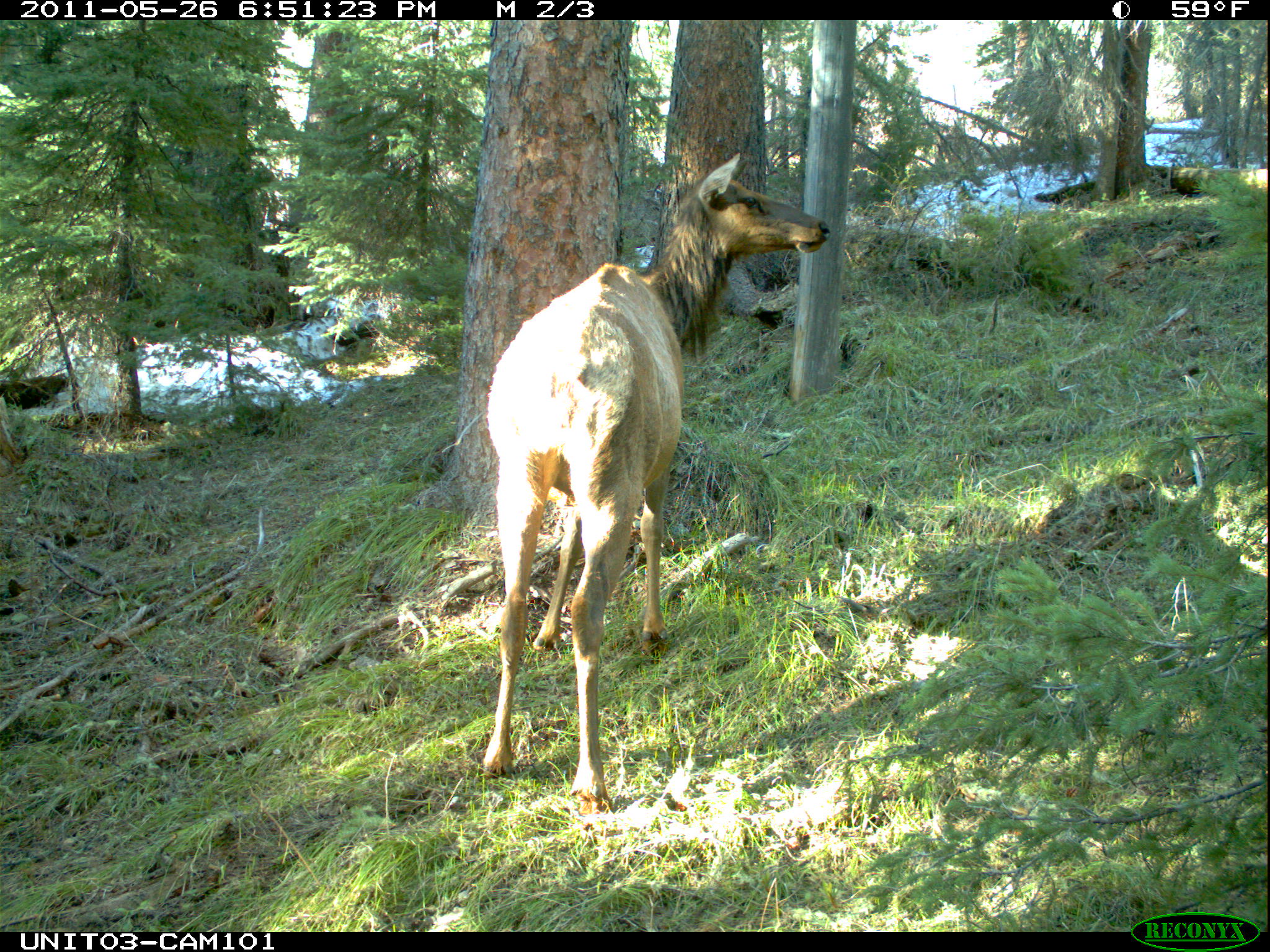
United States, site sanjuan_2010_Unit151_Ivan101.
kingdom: Animalia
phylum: Chordata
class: Mammalia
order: Artiodactyla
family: Cervidae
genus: Cervus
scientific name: Cervus elaphus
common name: red deer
Cervus elaphus (red deer).